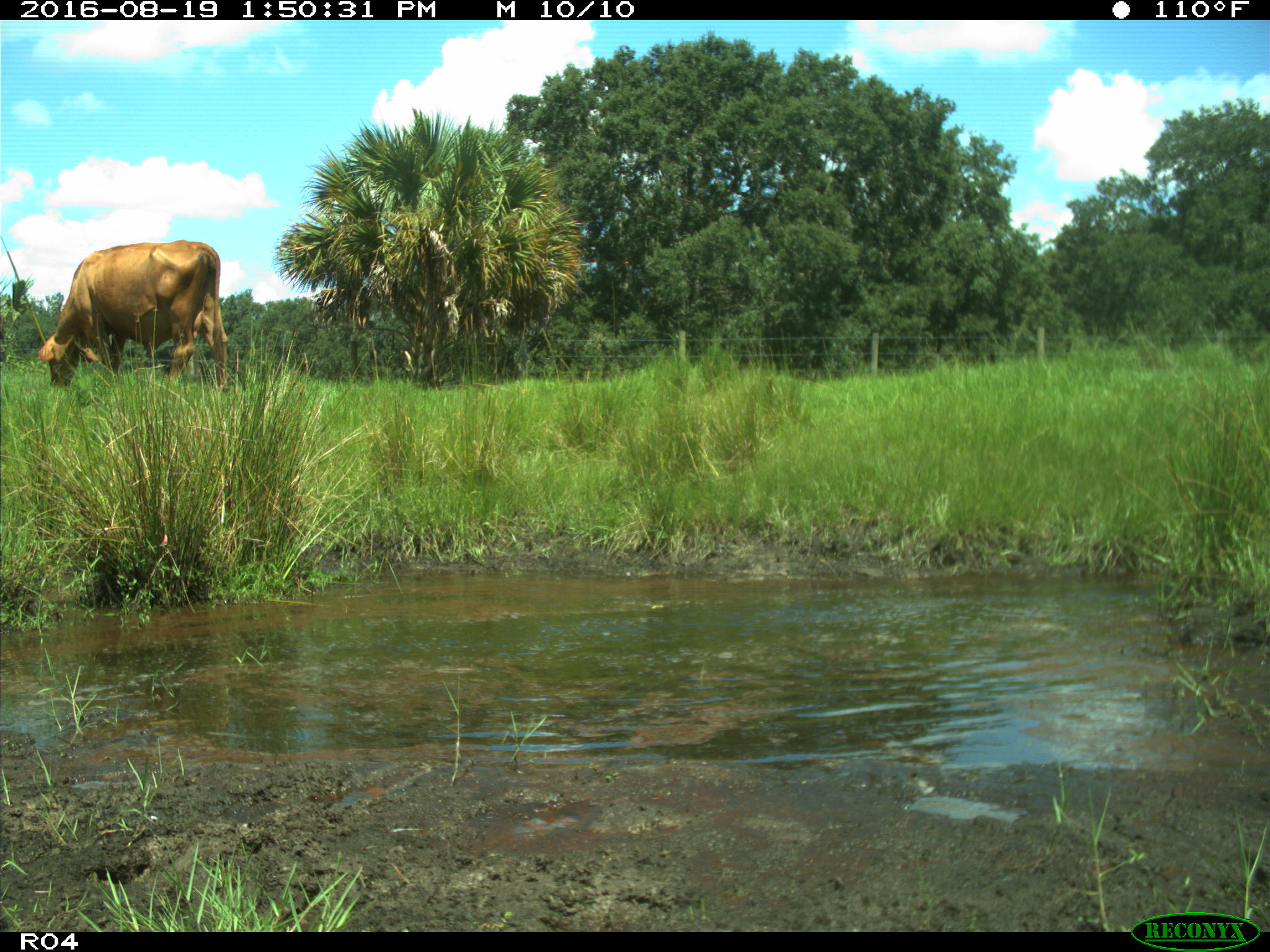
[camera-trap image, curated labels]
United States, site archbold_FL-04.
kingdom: Animalia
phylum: Chordata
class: Mammalia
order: Artiodactyla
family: Bovidae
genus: Bos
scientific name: Bos taurus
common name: domestic cow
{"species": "Bos taurus (domestic cow)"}